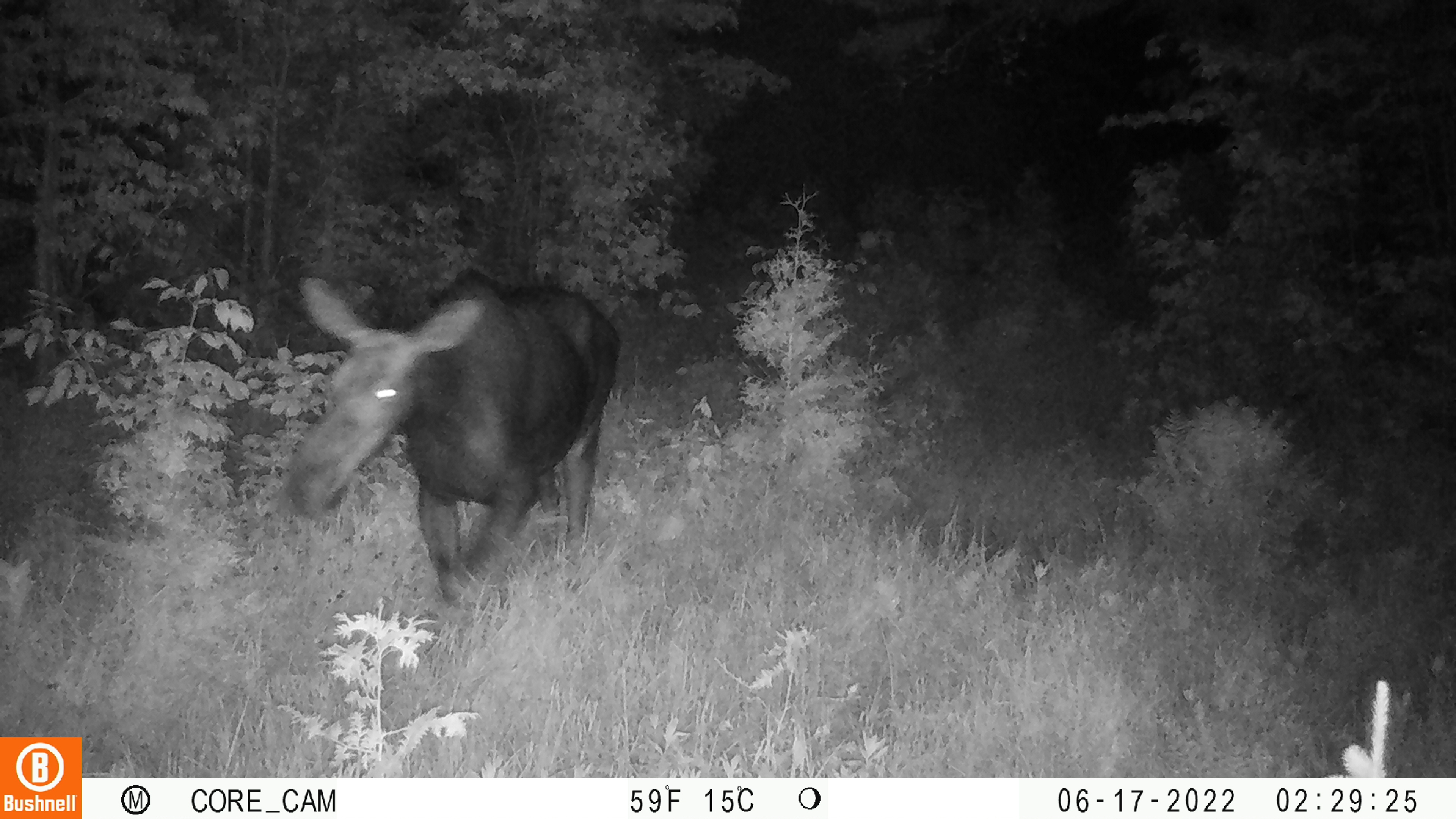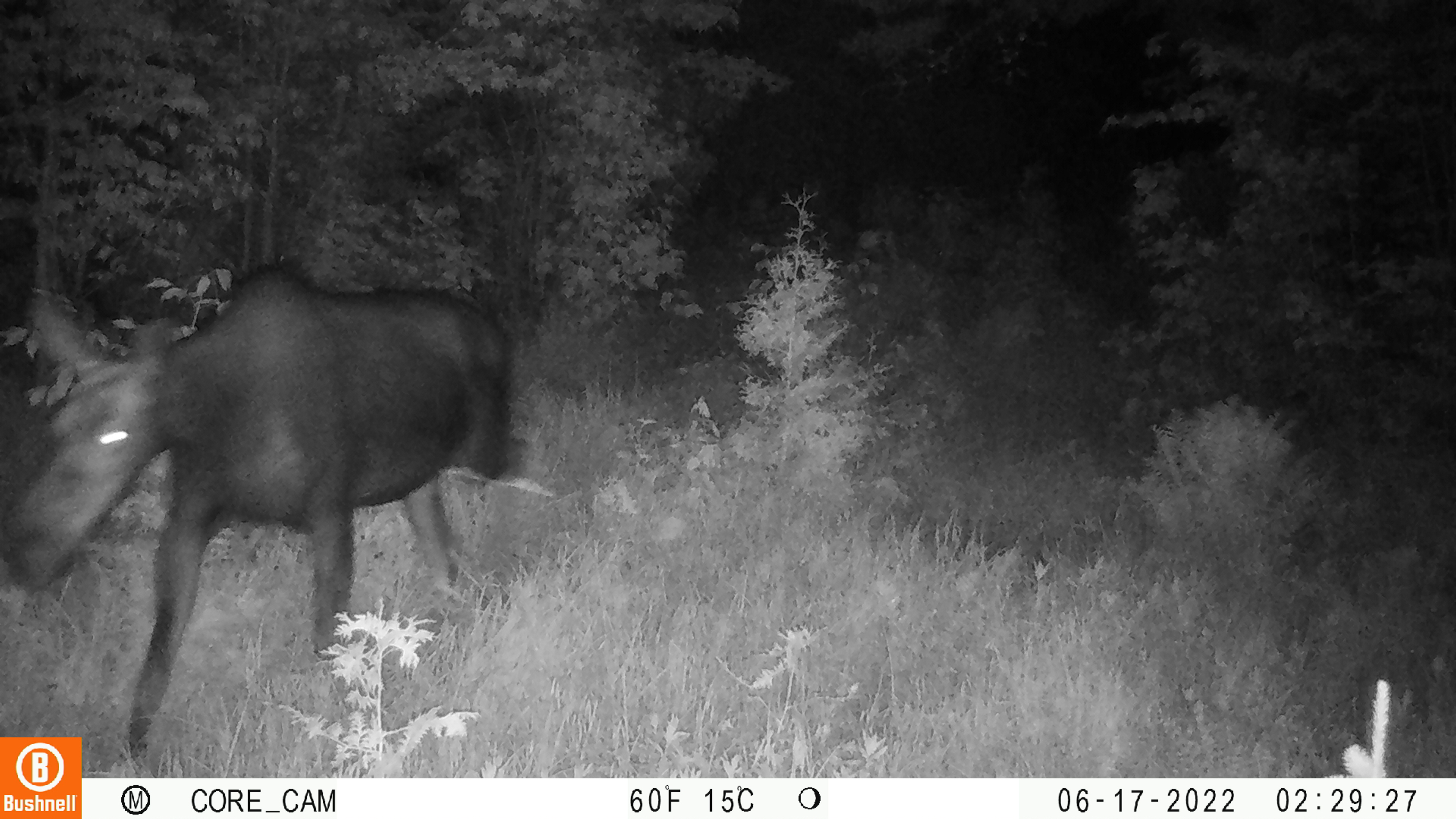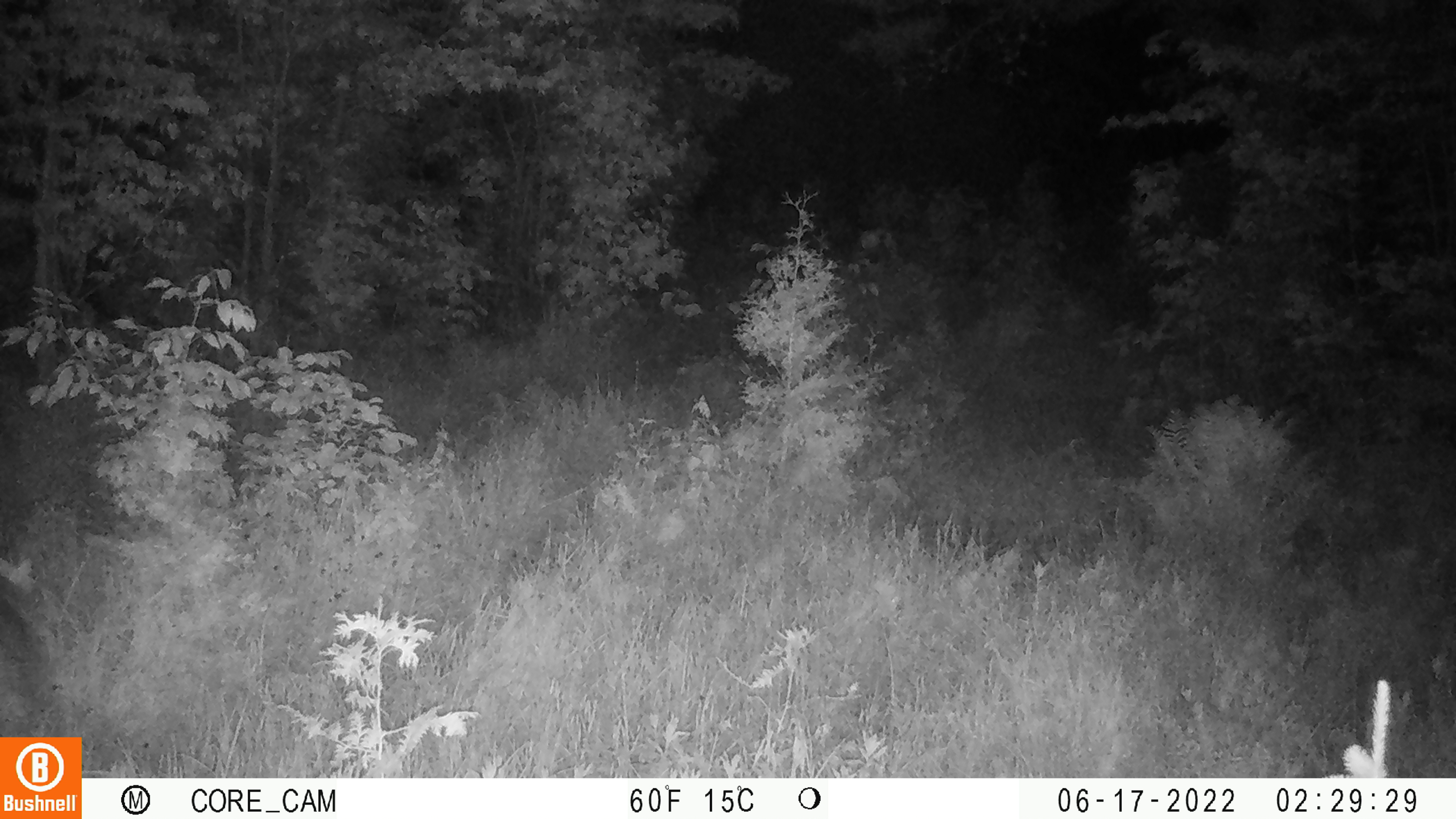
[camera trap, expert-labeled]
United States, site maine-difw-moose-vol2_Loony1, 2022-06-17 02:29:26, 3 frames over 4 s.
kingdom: Animalia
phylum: Chordata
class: Mammalia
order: Artiodactyla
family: Cervidae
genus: Alces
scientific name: Alces alces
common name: moose